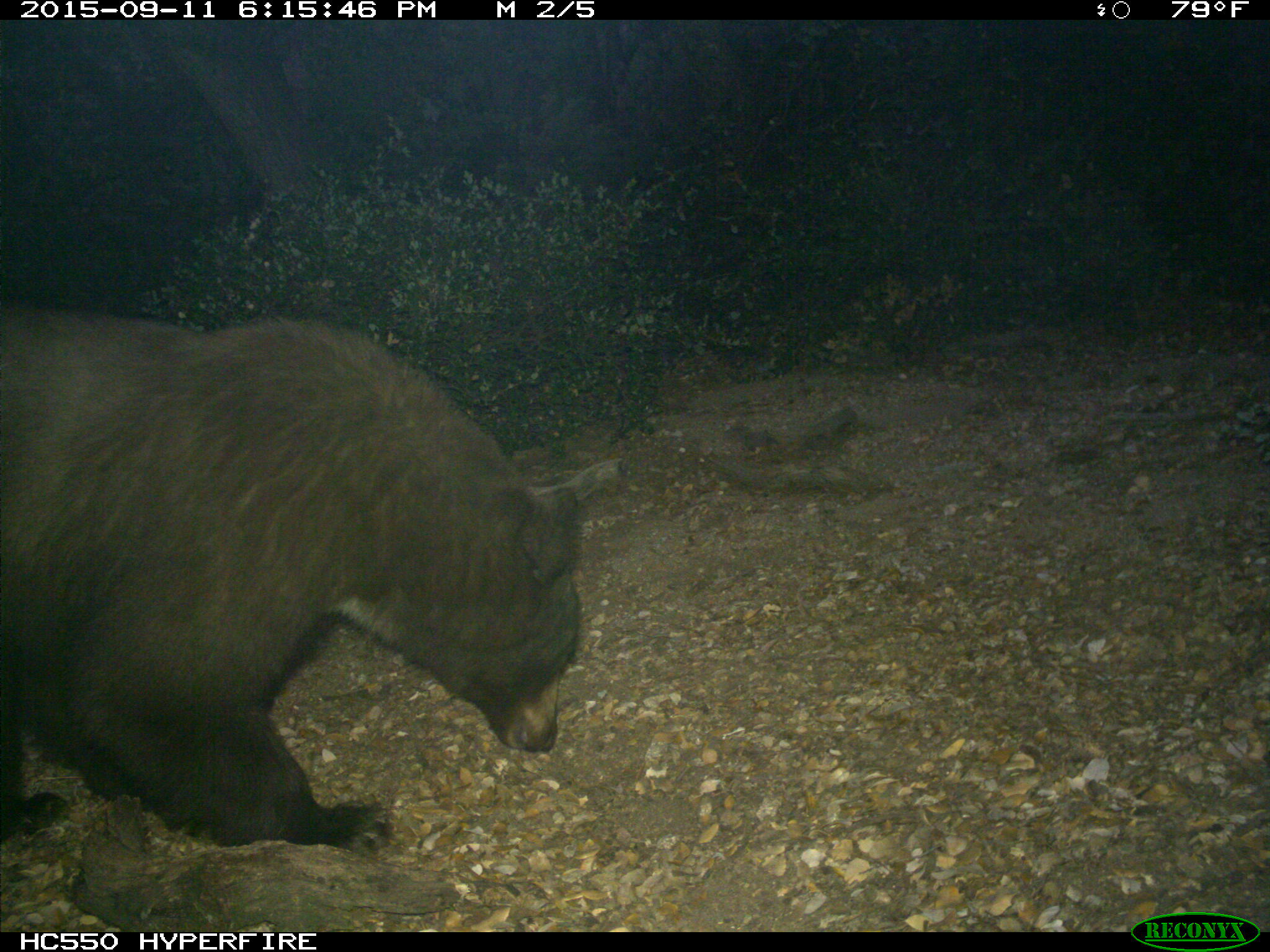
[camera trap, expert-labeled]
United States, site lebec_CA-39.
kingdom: Animalia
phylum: Chordata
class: Mammalia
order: Carnivora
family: Ursidae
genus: Ursus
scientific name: Ursus americanus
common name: american black bear